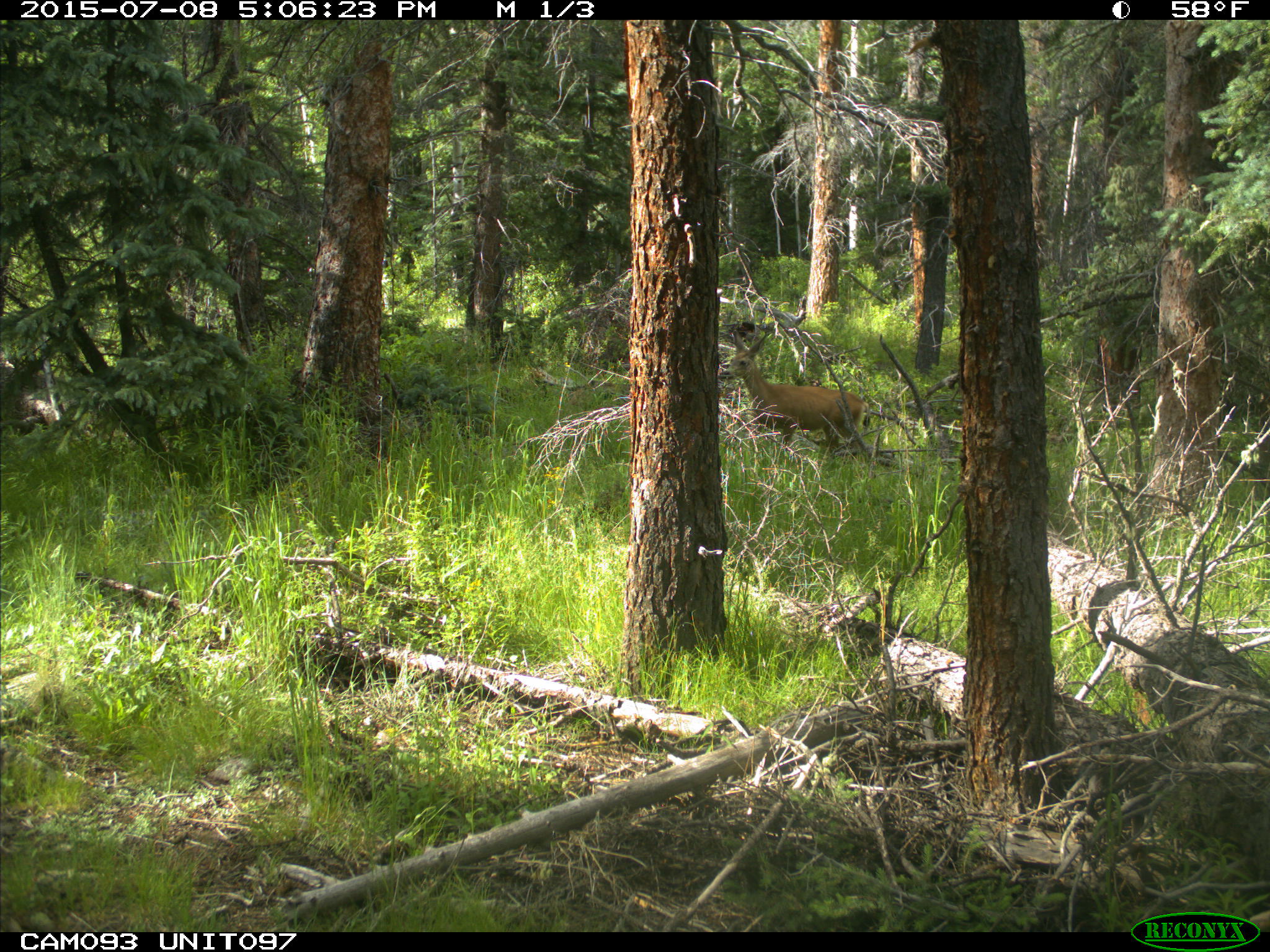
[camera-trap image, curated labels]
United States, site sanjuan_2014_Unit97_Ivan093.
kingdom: Animalia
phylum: Chordata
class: Mammalia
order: Artiodactyla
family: Cervidae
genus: Odocoileus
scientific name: Odocoileus hemionus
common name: mule deer